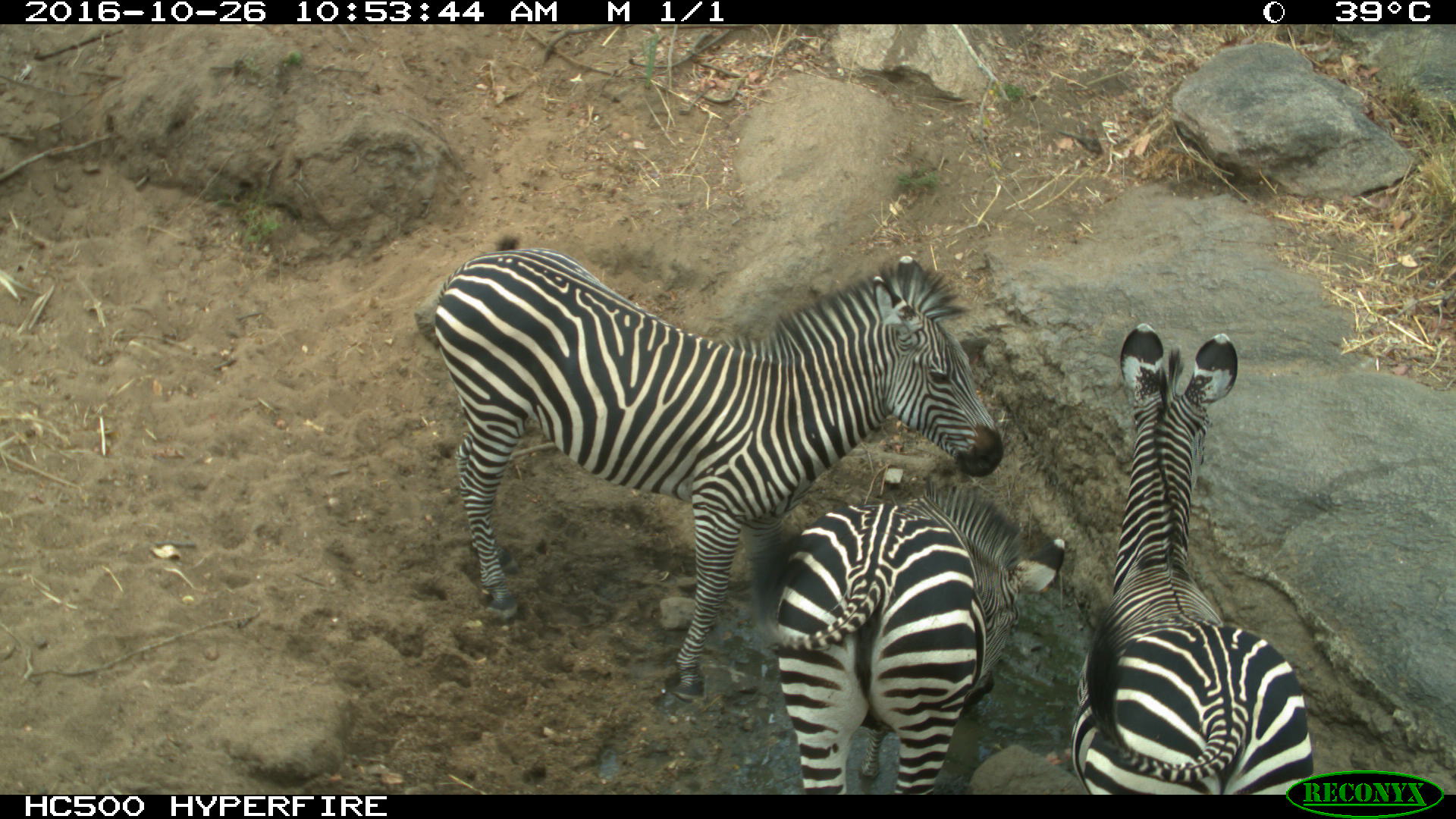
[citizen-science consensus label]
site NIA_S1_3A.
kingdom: Animalia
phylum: Chordata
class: Mammalia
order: Perissodactyla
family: Equidae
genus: Equus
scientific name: Equus quagga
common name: plains zebra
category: zebraplains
Zebraplains (plains zebra) (Equus quagga), count 3. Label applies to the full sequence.